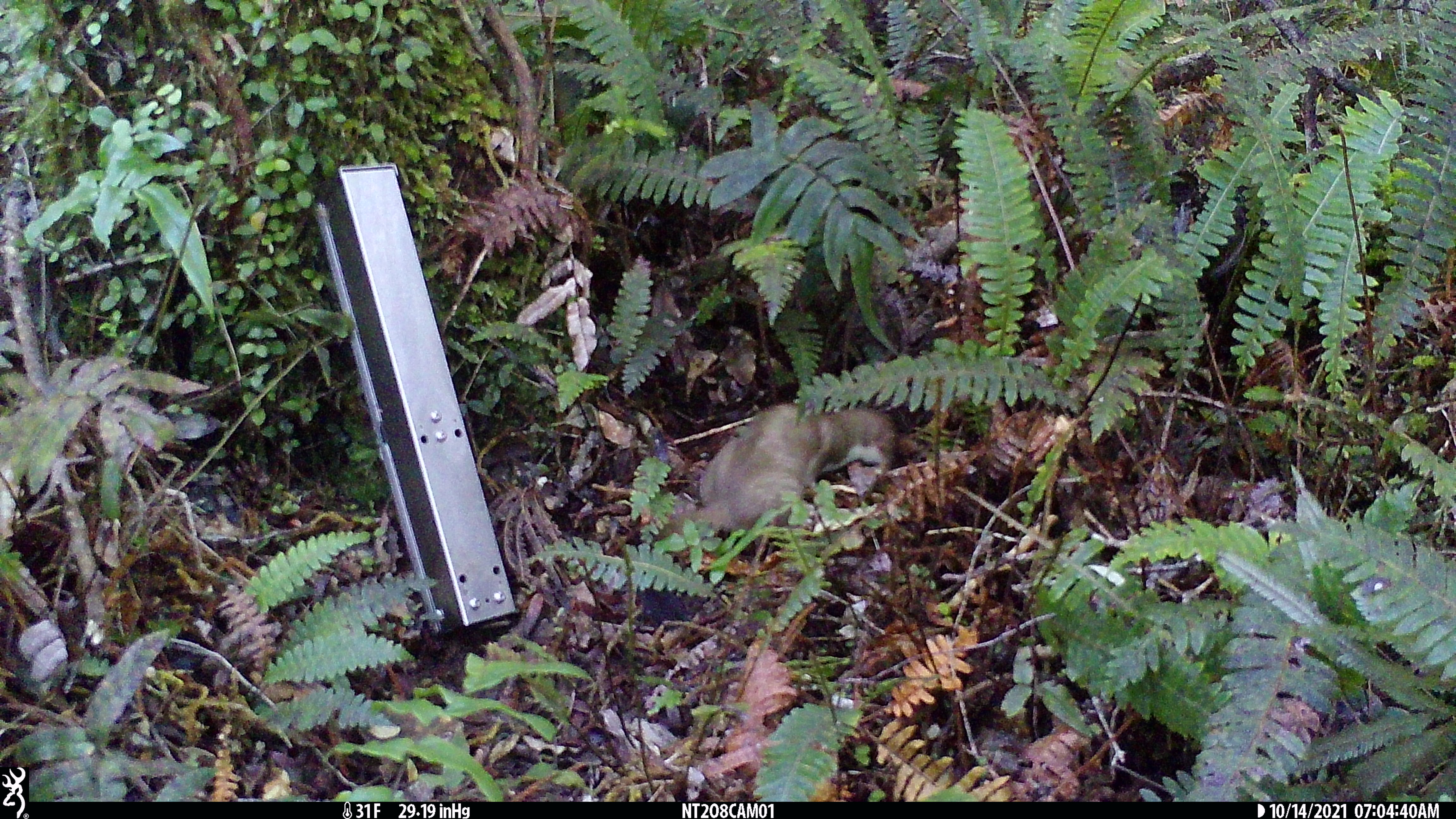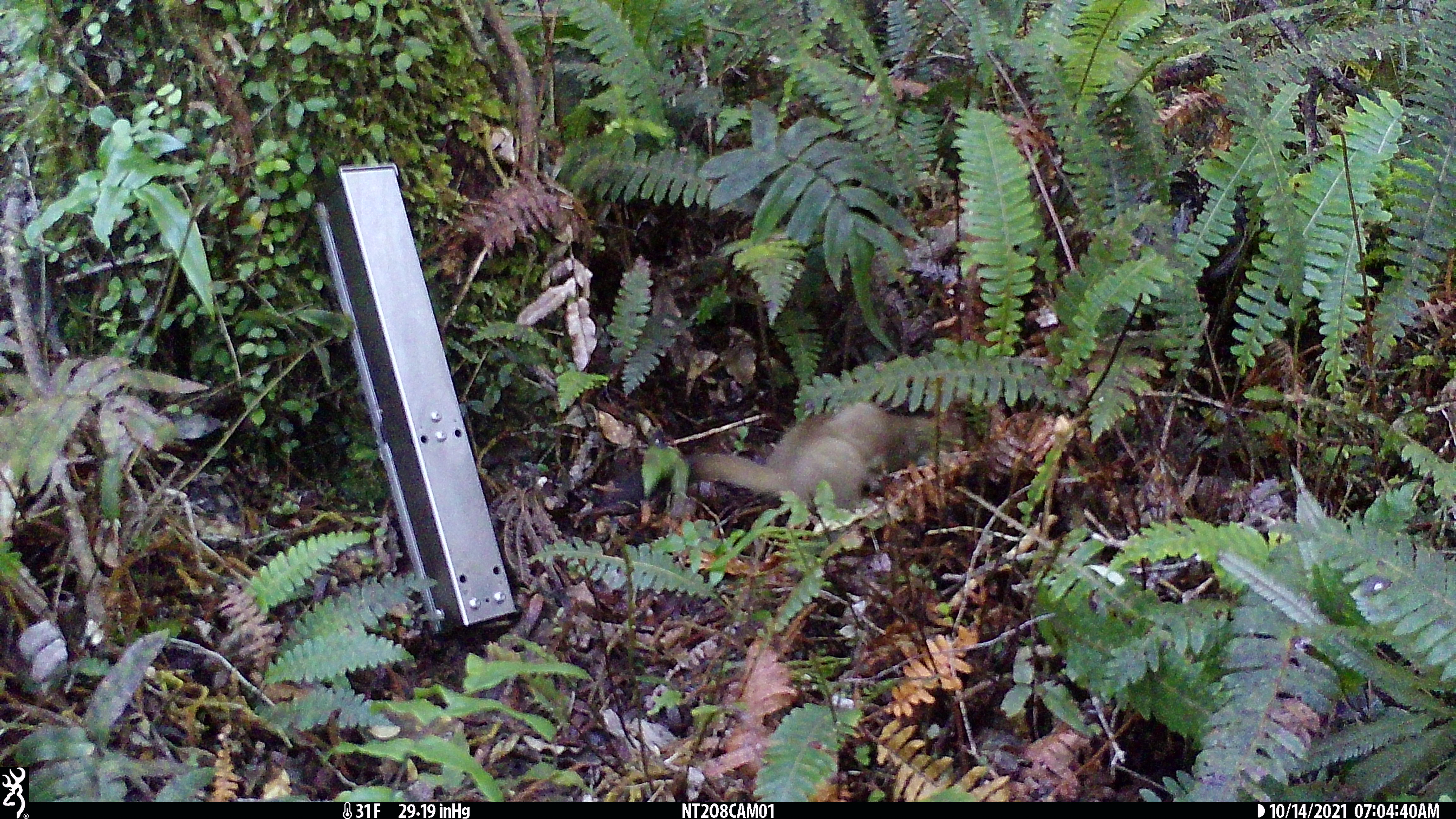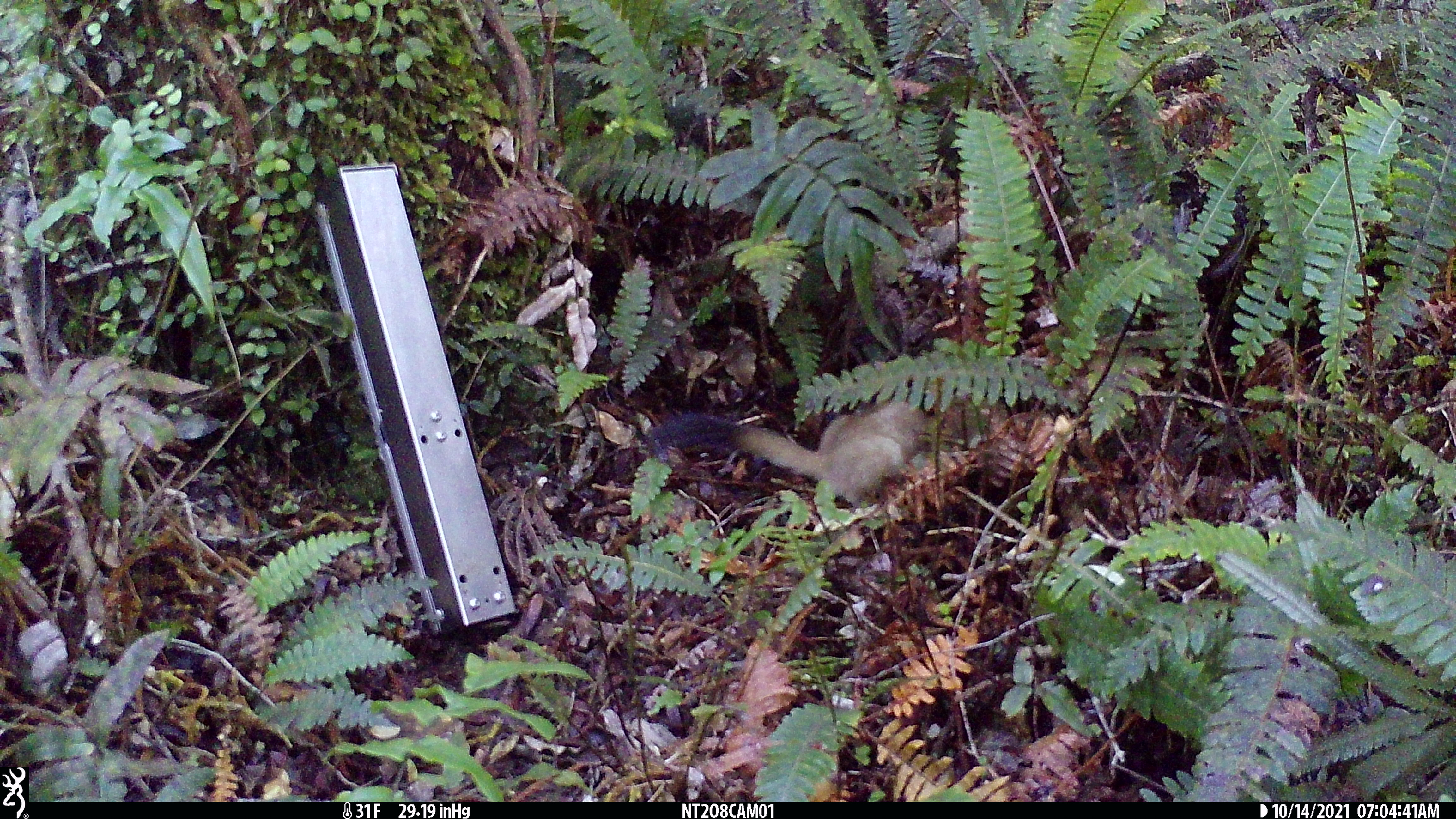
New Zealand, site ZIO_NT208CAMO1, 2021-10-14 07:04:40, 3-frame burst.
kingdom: Animalia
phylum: Chordata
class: Mammalia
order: Carnivora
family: Mustelidae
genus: Mustela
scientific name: Mustela erminea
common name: stoat